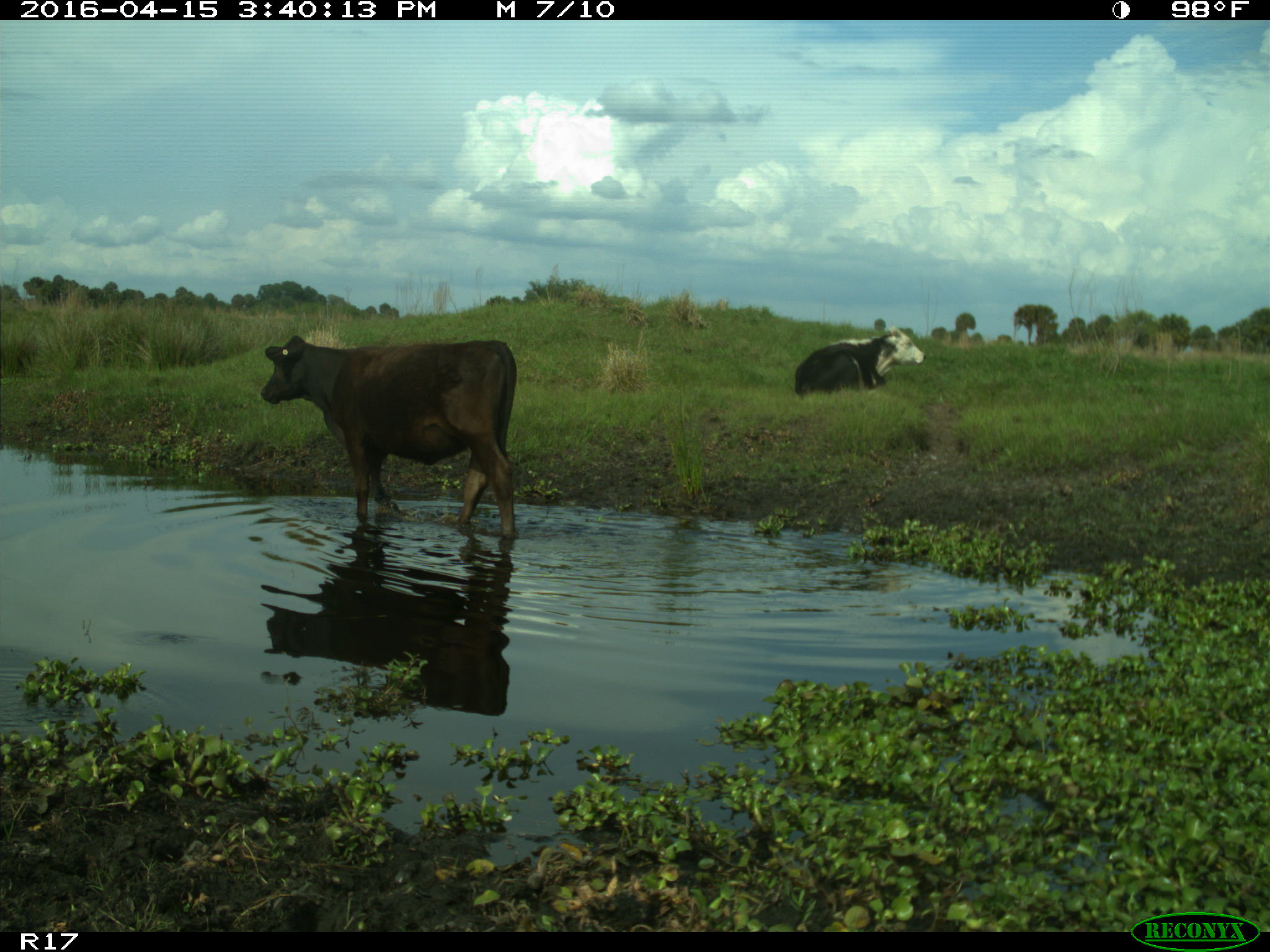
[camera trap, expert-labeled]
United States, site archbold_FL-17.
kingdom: Animalia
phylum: Chordata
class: Mammalia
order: Artiodactyla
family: Bovidae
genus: Bos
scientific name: Bos taurus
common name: domestic cow